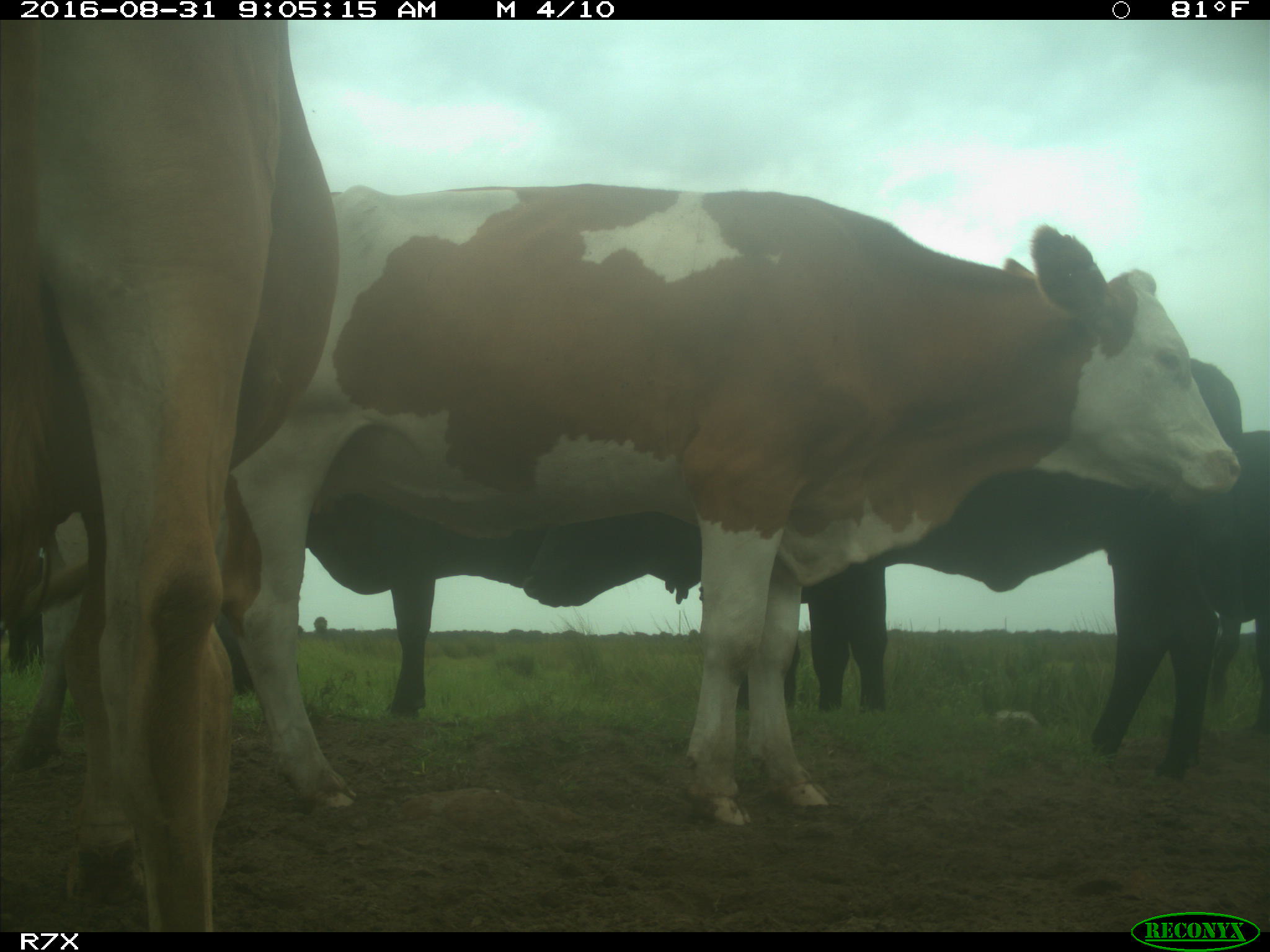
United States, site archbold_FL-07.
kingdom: Animalia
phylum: Chordata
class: Mammalia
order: Artiodactyla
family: Bovidae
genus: Bos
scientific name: Bos taurus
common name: domestic cow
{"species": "Bos taurus (domestic cow)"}